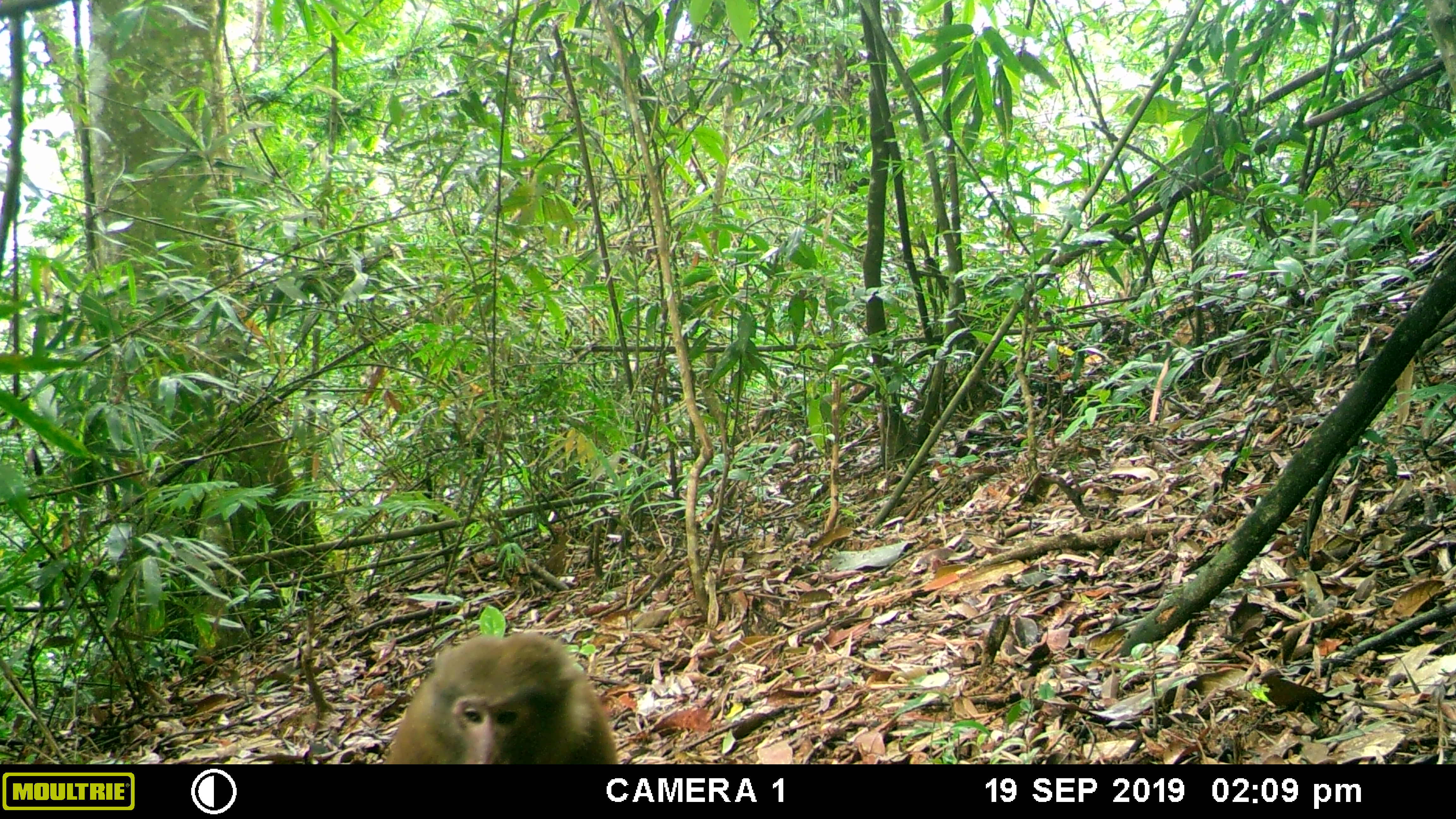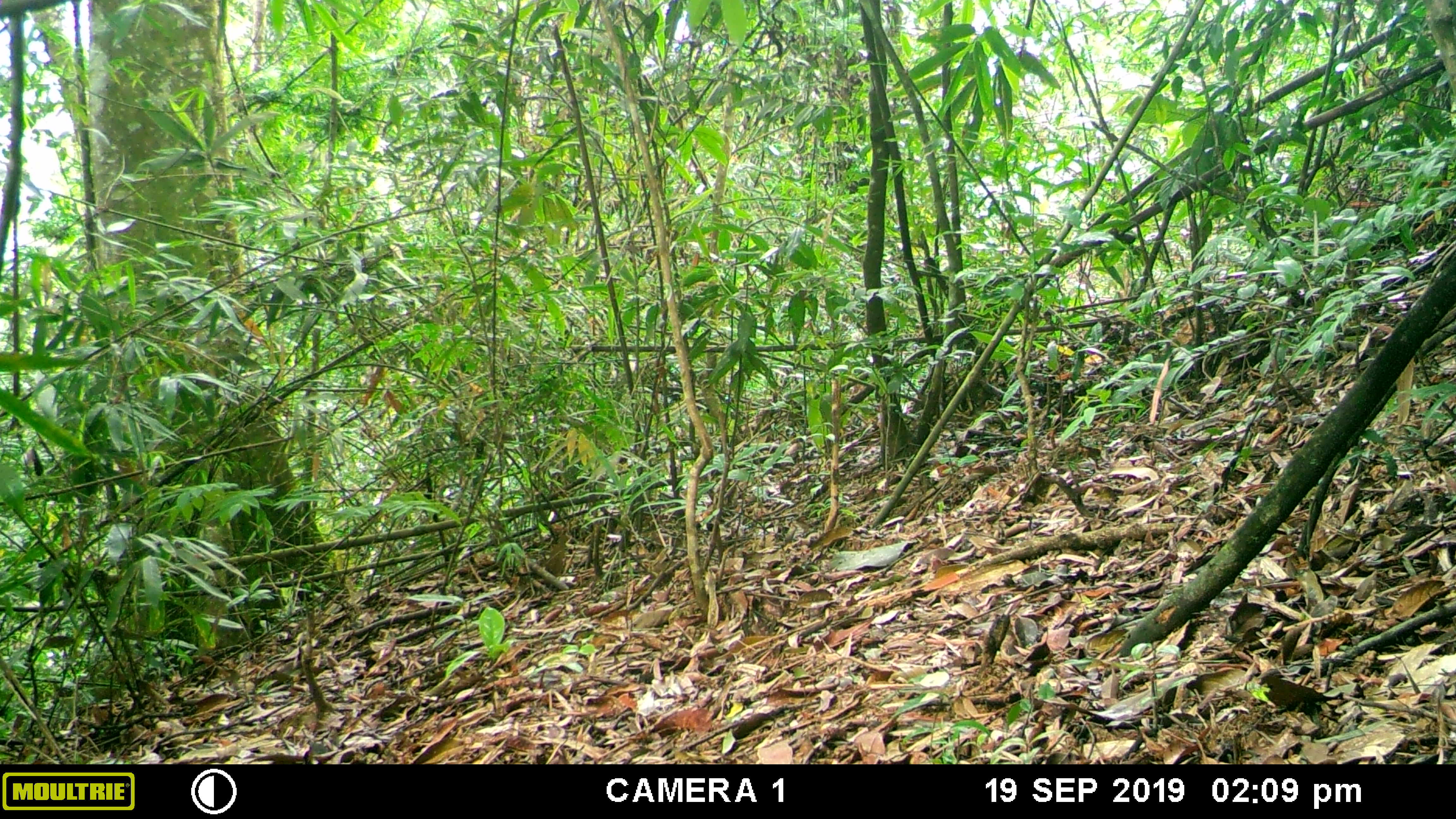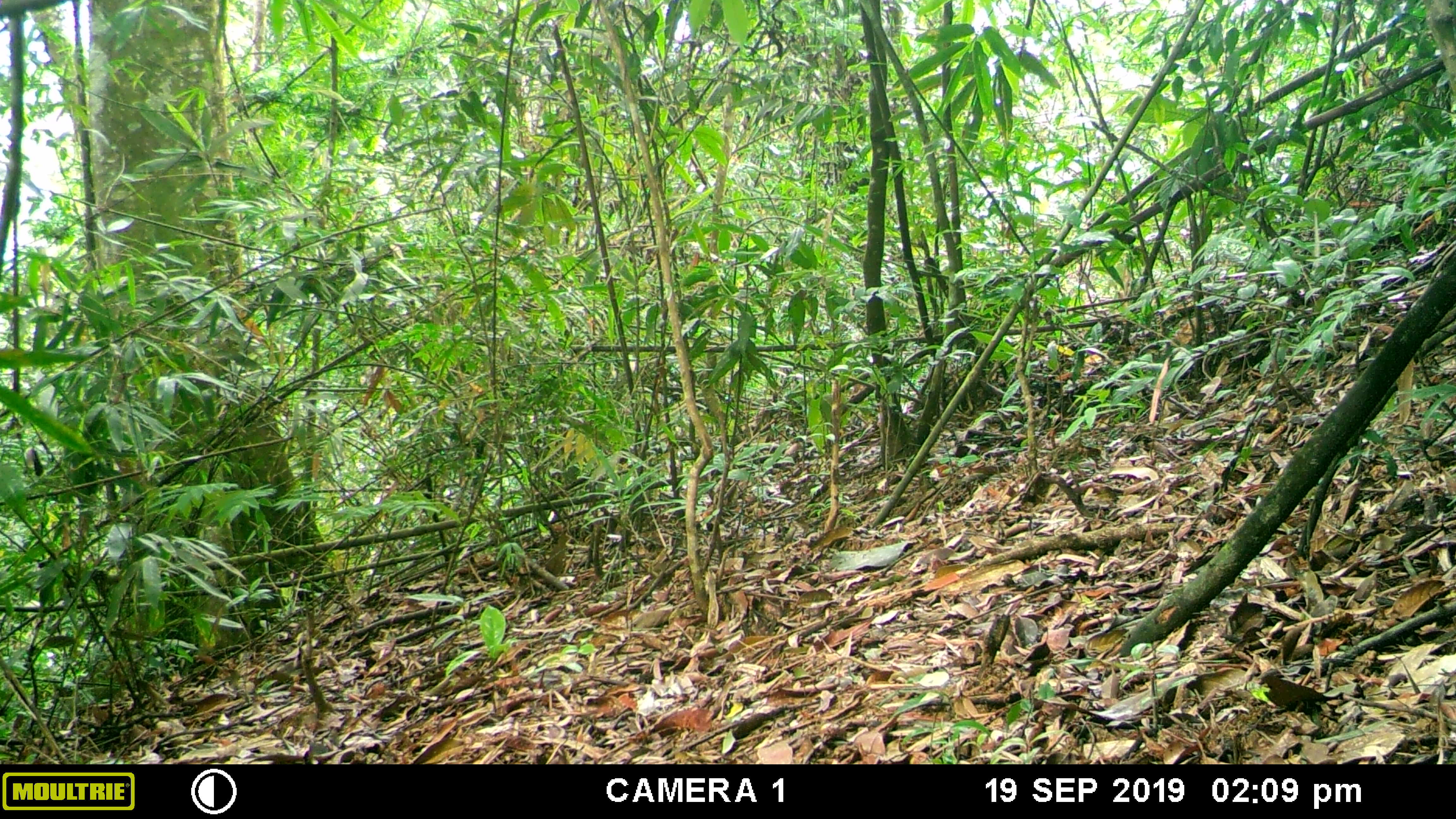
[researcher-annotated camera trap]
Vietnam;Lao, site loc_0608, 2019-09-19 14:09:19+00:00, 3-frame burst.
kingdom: Animalia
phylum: Chordata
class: Mammalia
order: Primates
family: Cercopithecidae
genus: Macaca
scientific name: Macaca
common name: macaques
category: assam or rhesus macaque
Assam or rhesus macaque (macaques) (Macaca). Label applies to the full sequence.